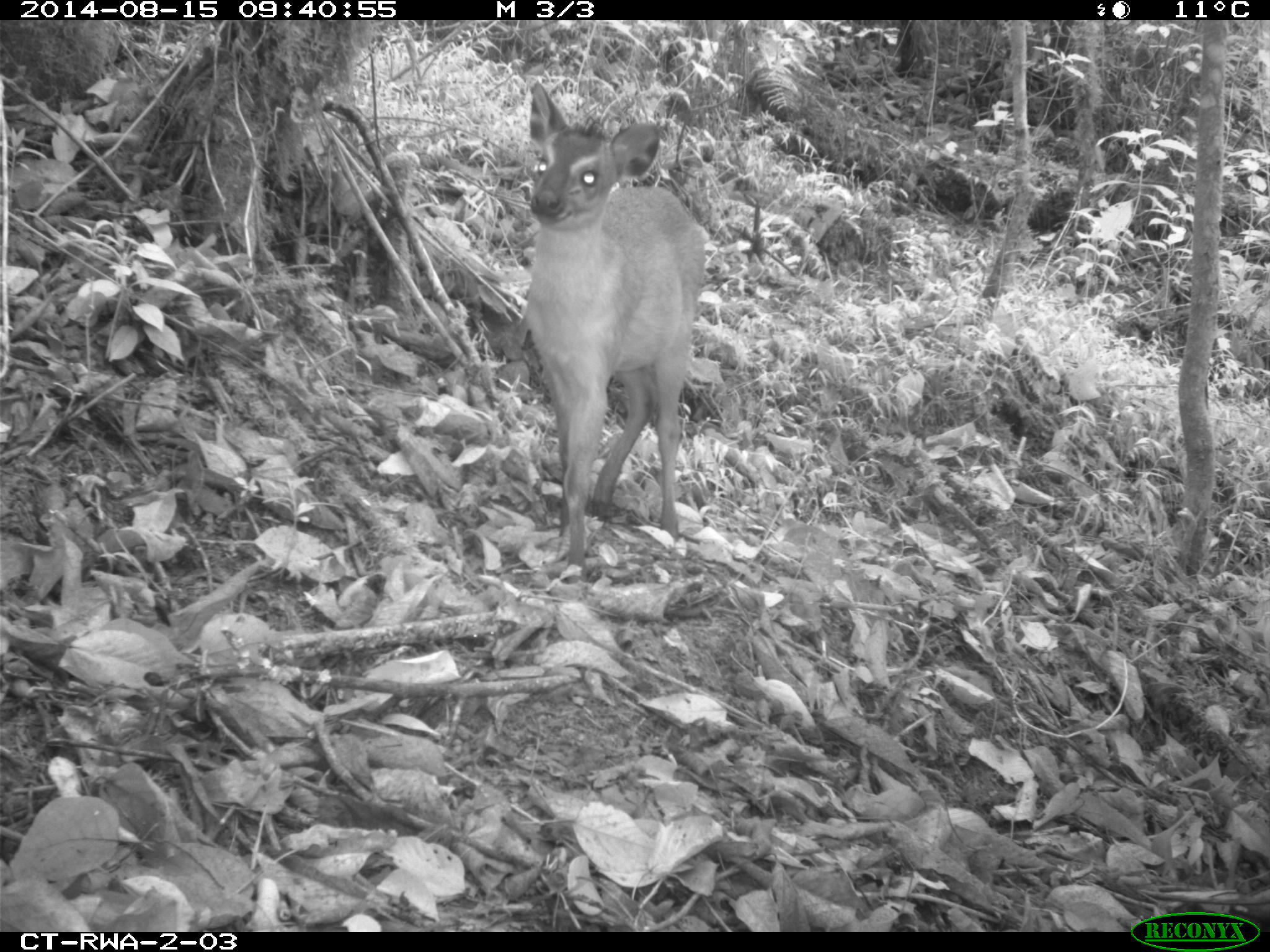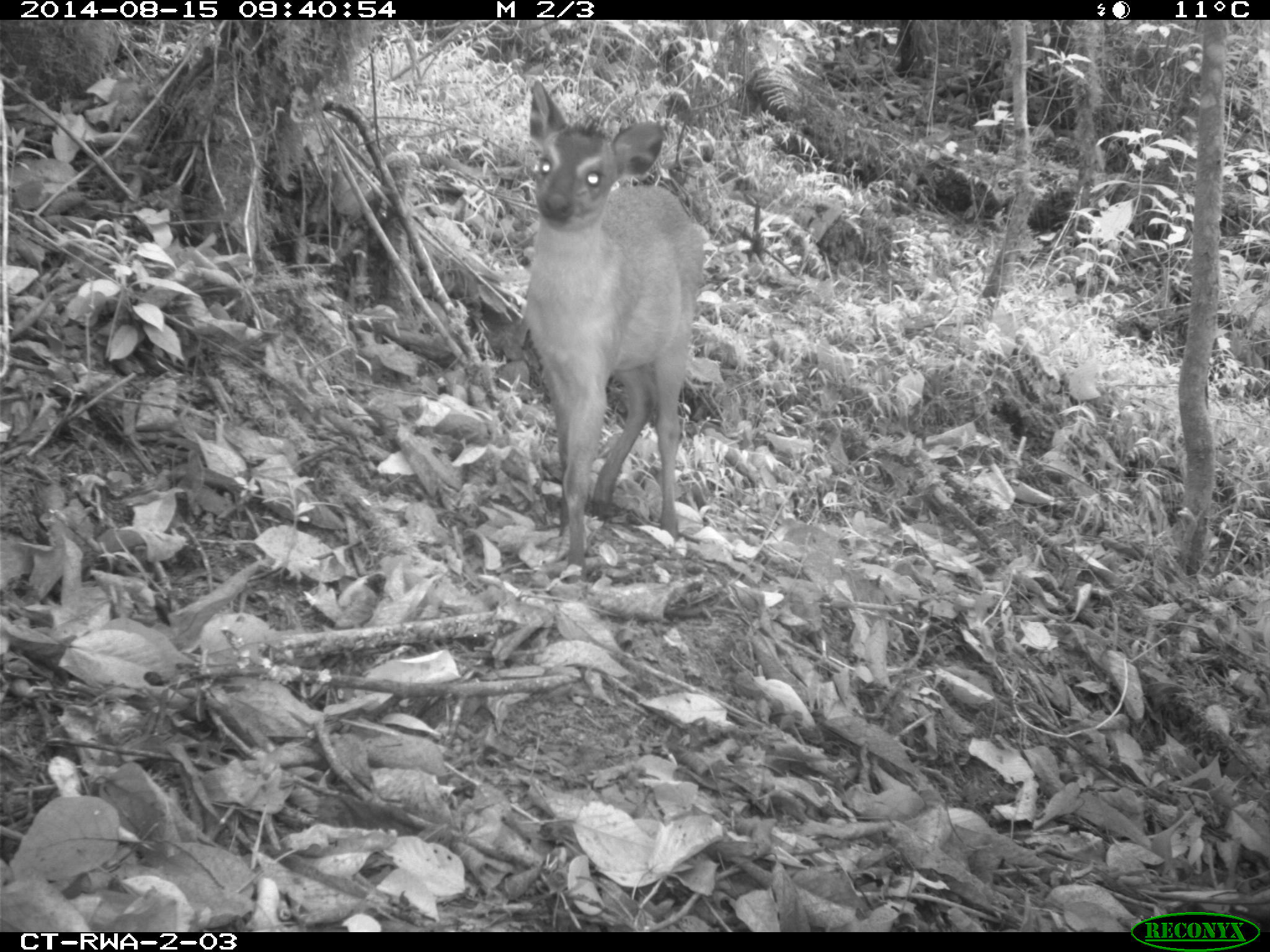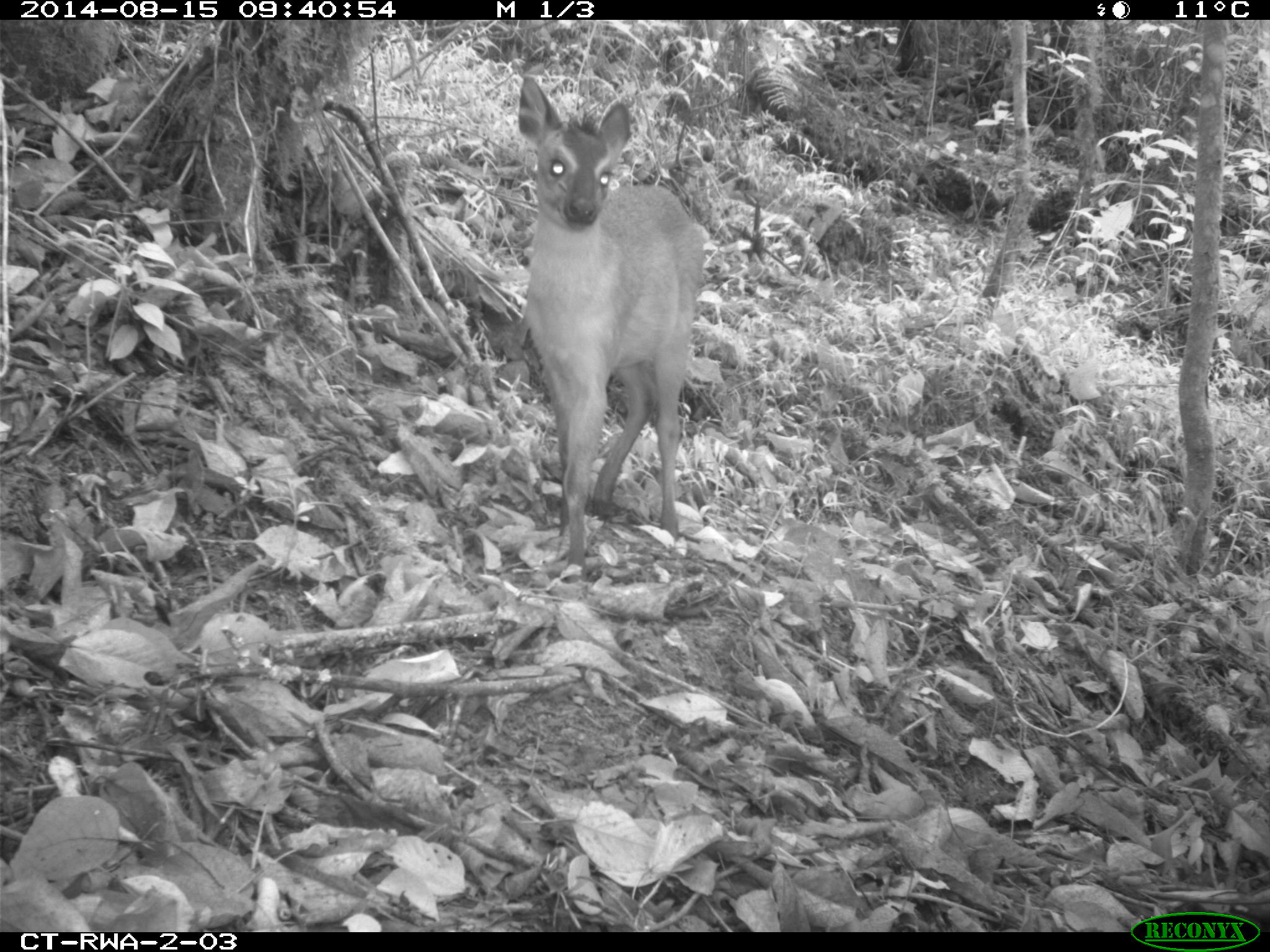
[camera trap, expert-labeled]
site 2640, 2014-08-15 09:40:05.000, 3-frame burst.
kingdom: Animalia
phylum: Chordata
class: Mammalia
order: Artiodactyla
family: Bovidae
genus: Cephalophus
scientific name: Cephalophus nigrifrons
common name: black-fronted duiker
Cephalophus nigrifrons (black-fronted duiker), count 2.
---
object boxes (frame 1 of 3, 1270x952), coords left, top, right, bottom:
cephalophus nigrifrons: 516, 77, 710, 586